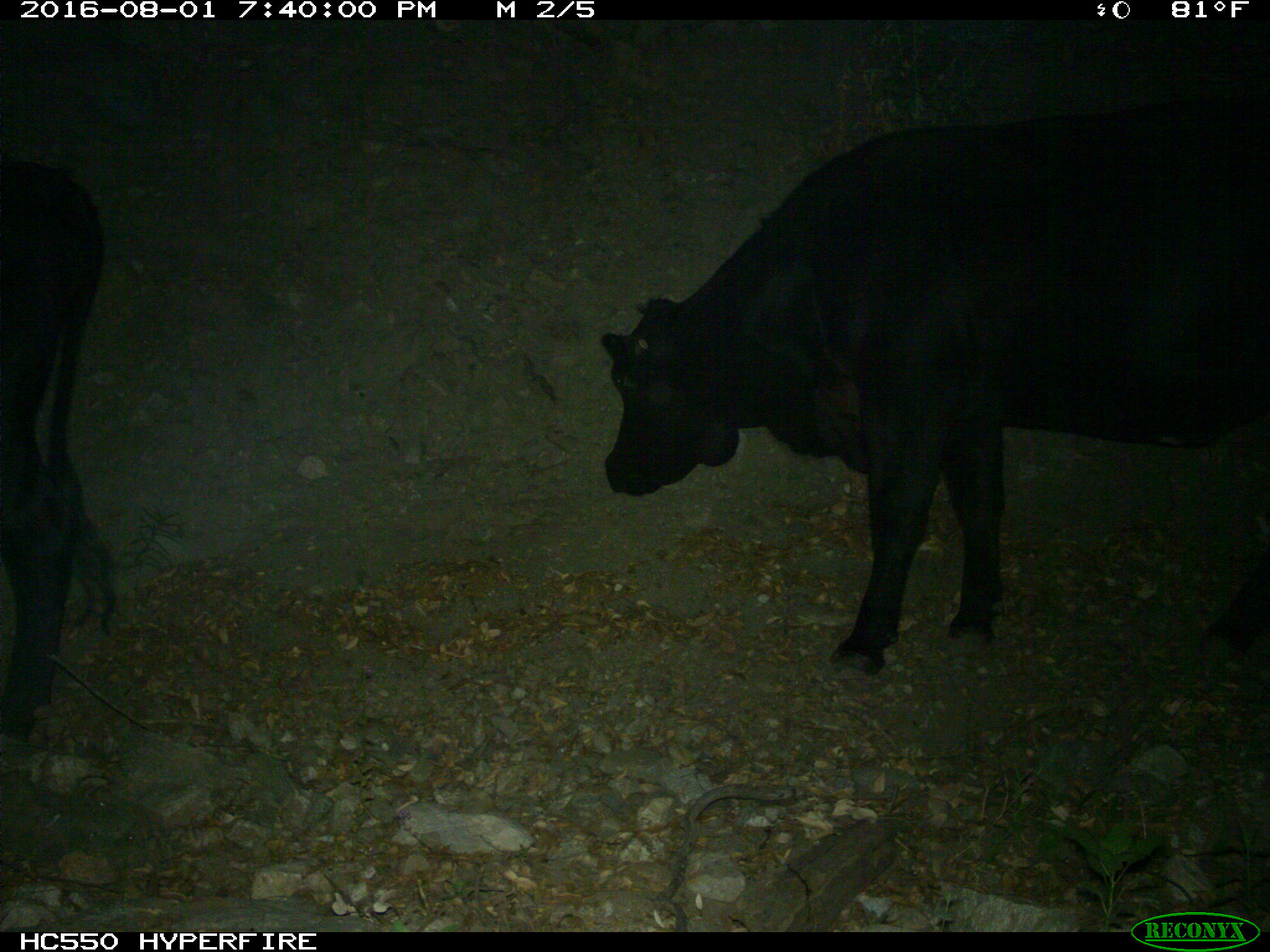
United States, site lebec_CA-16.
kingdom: Animalia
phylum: Chordata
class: Mammalia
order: Artiodactyla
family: Bovidae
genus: Bos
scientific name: Bos taurus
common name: domestic cow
Bos taurus (domestic cow).